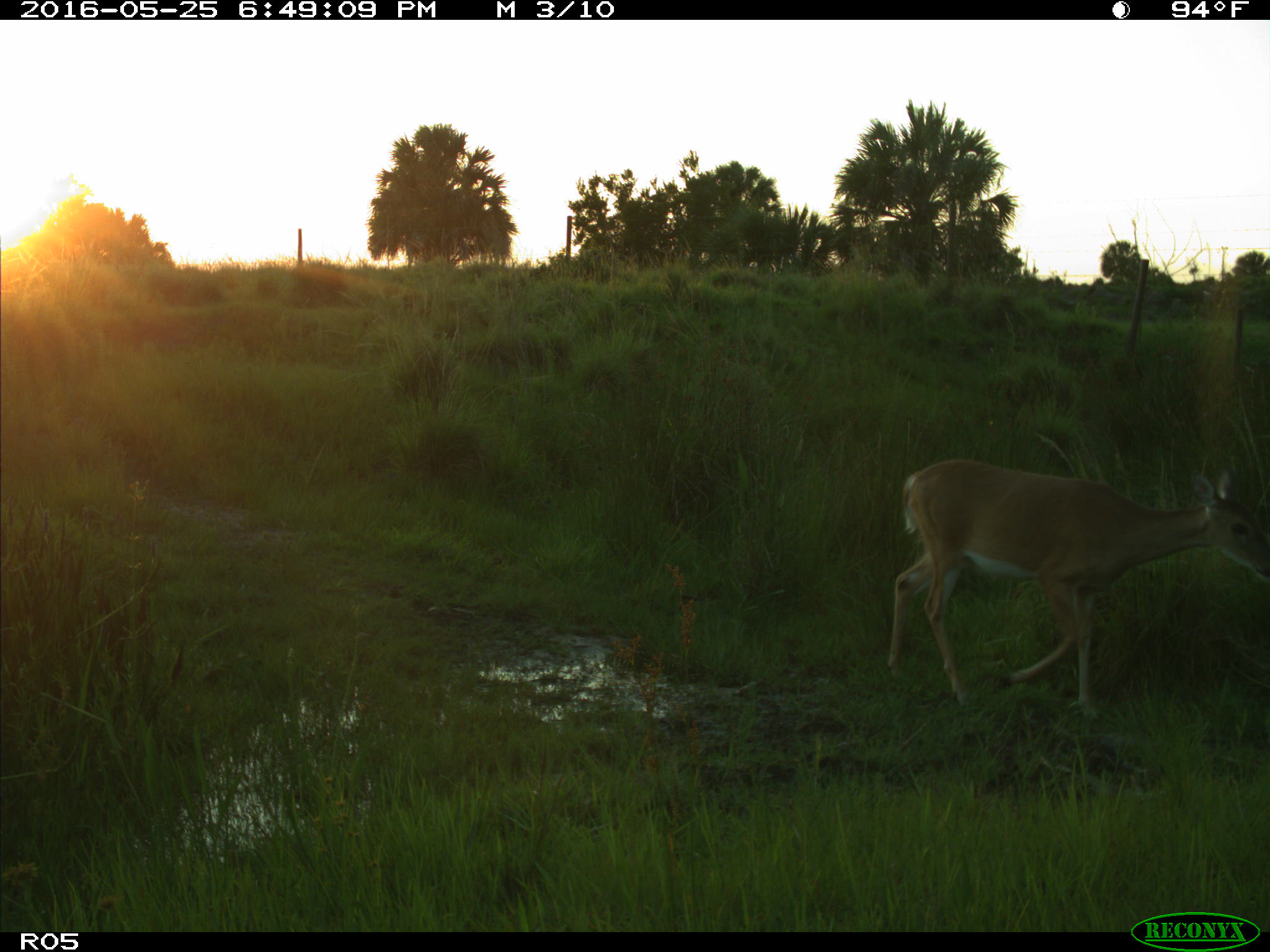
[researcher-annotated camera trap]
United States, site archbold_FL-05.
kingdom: Animalia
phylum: Chordata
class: Mammalia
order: Artiodactyla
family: Cervidae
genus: Odocoileus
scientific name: Odocoileus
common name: deer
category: unidentified deer